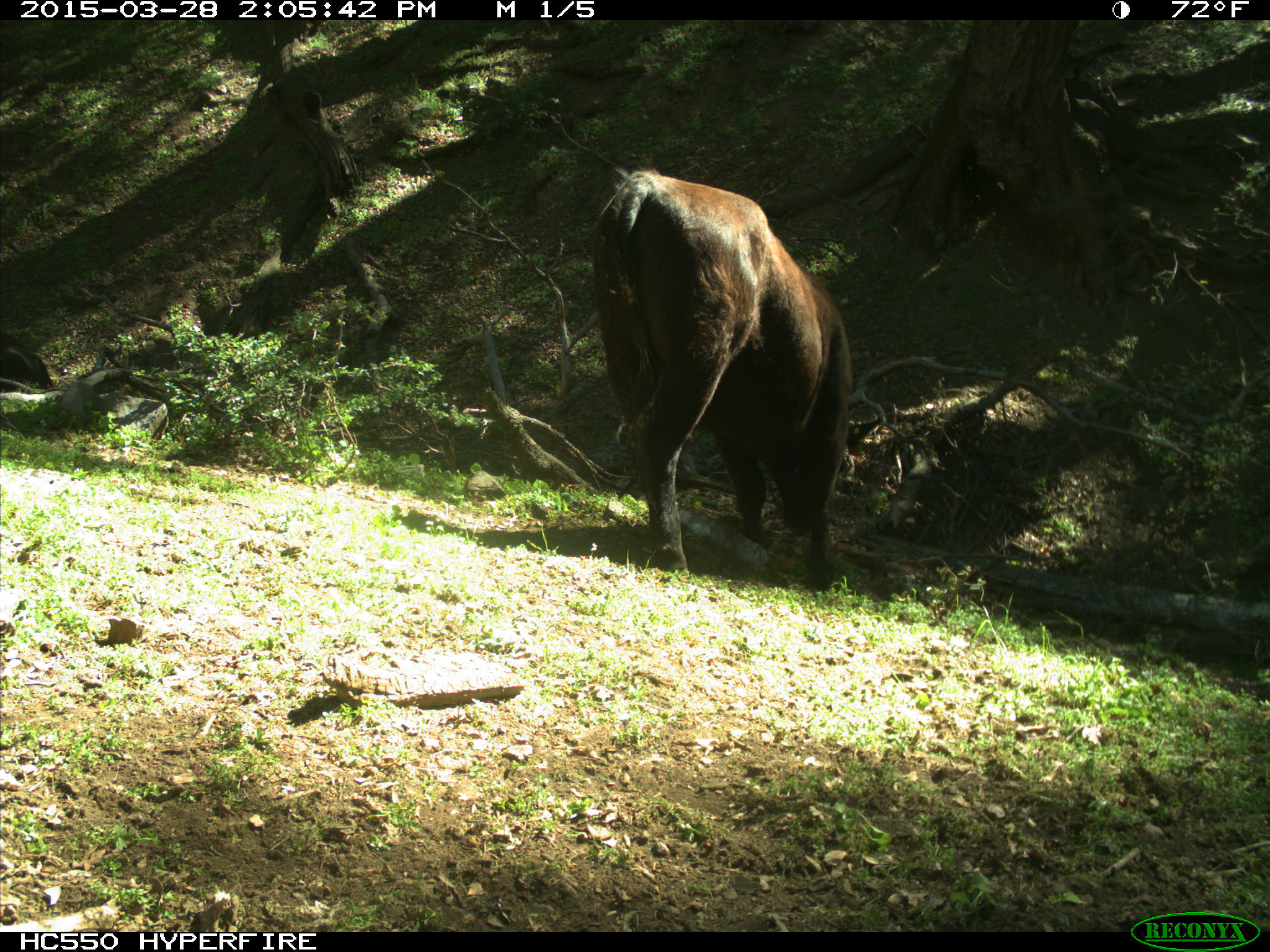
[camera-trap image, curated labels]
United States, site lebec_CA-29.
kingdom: Animalia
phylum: Chordata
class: Mammalia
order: Artiodactyla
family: Bovidae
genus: Bos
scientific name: Bos taurus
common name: domestic cow